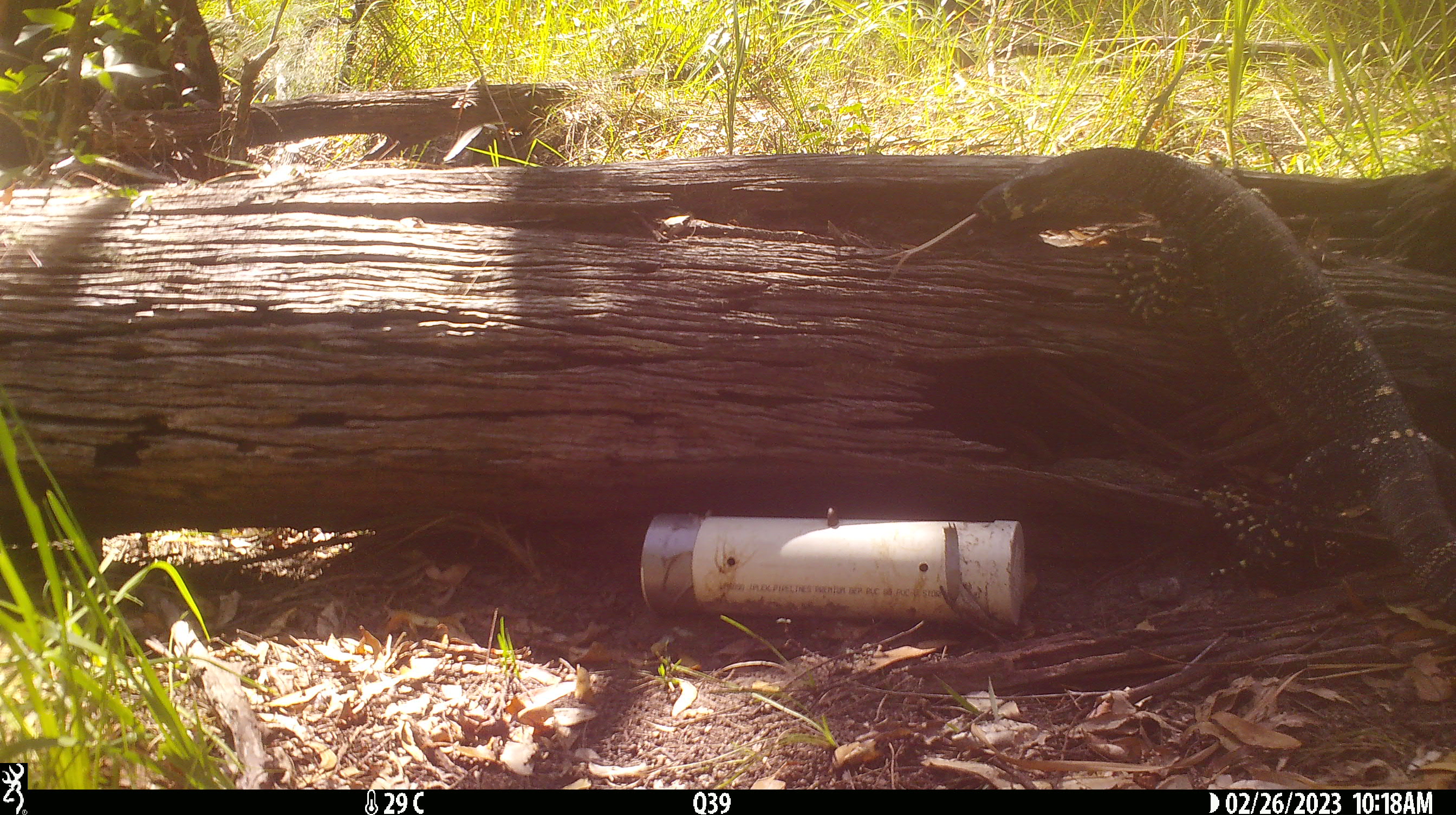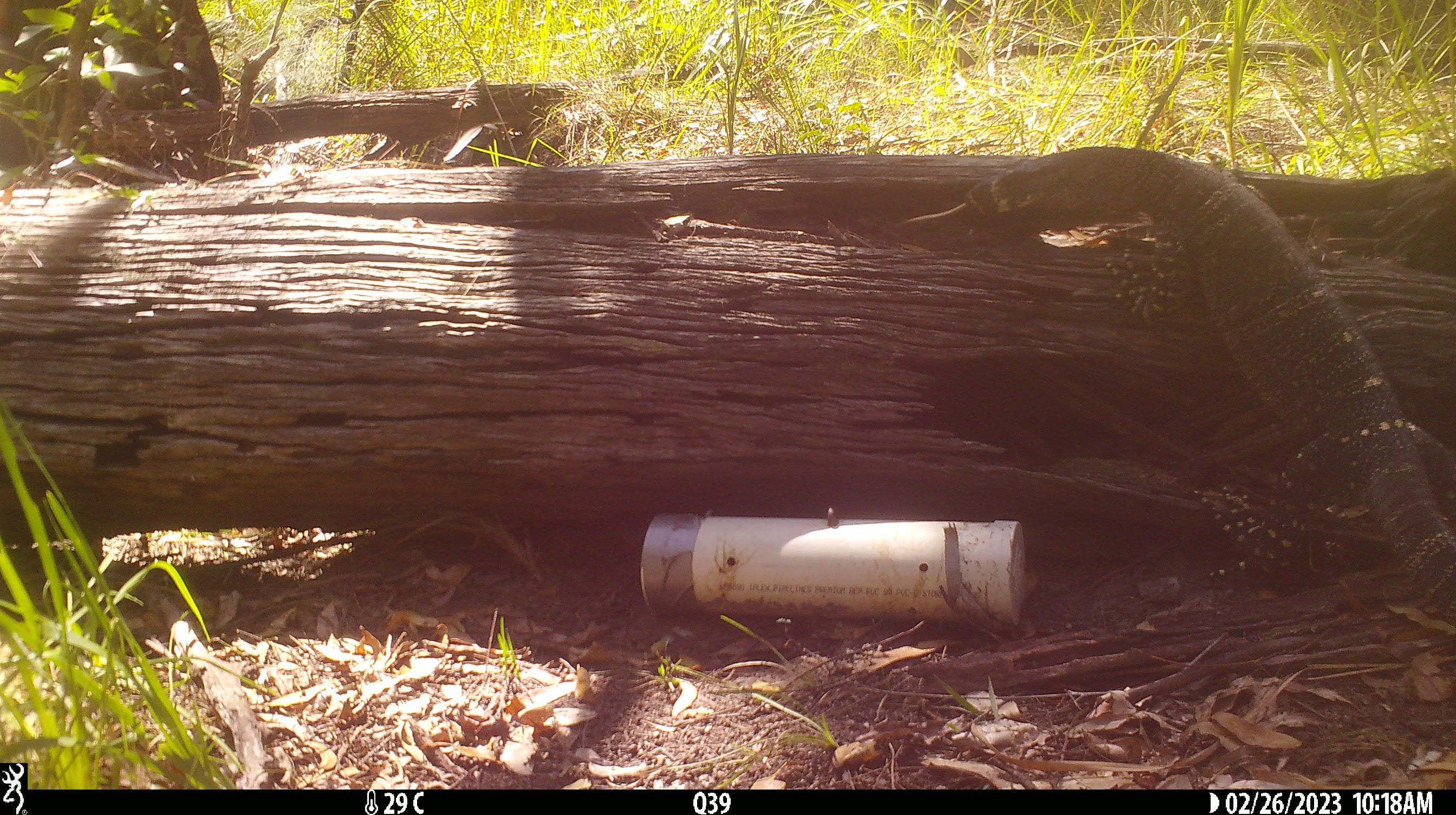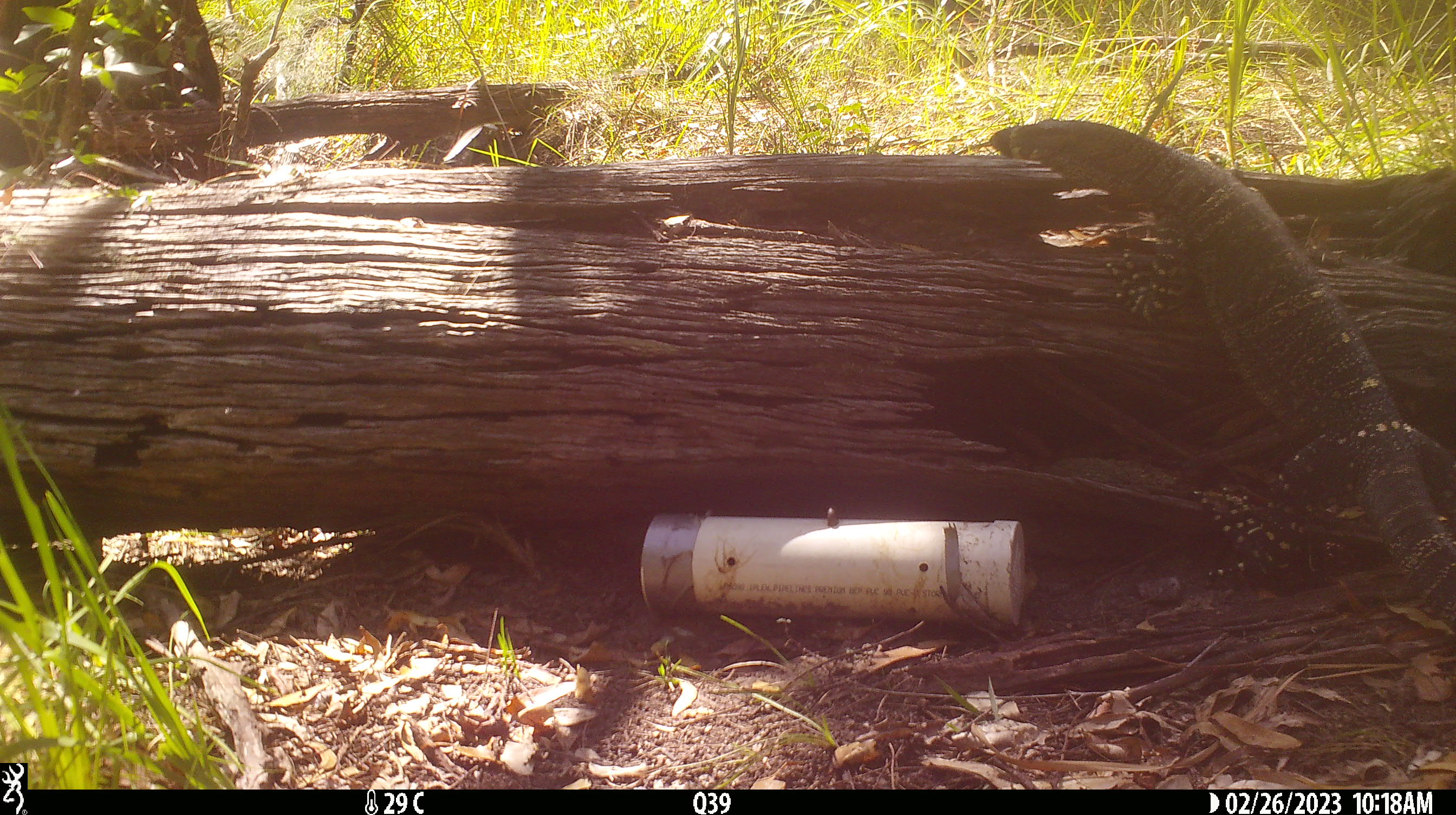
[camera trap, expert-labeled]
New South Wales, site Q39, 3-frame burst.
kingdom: Animalia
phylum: Chordata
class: Reptilia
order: Squamata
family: Varanidae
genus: Varanus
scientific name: Varanus varius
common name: lace monitor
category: goanna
Goanna (lace monitor) (Varanus varius).